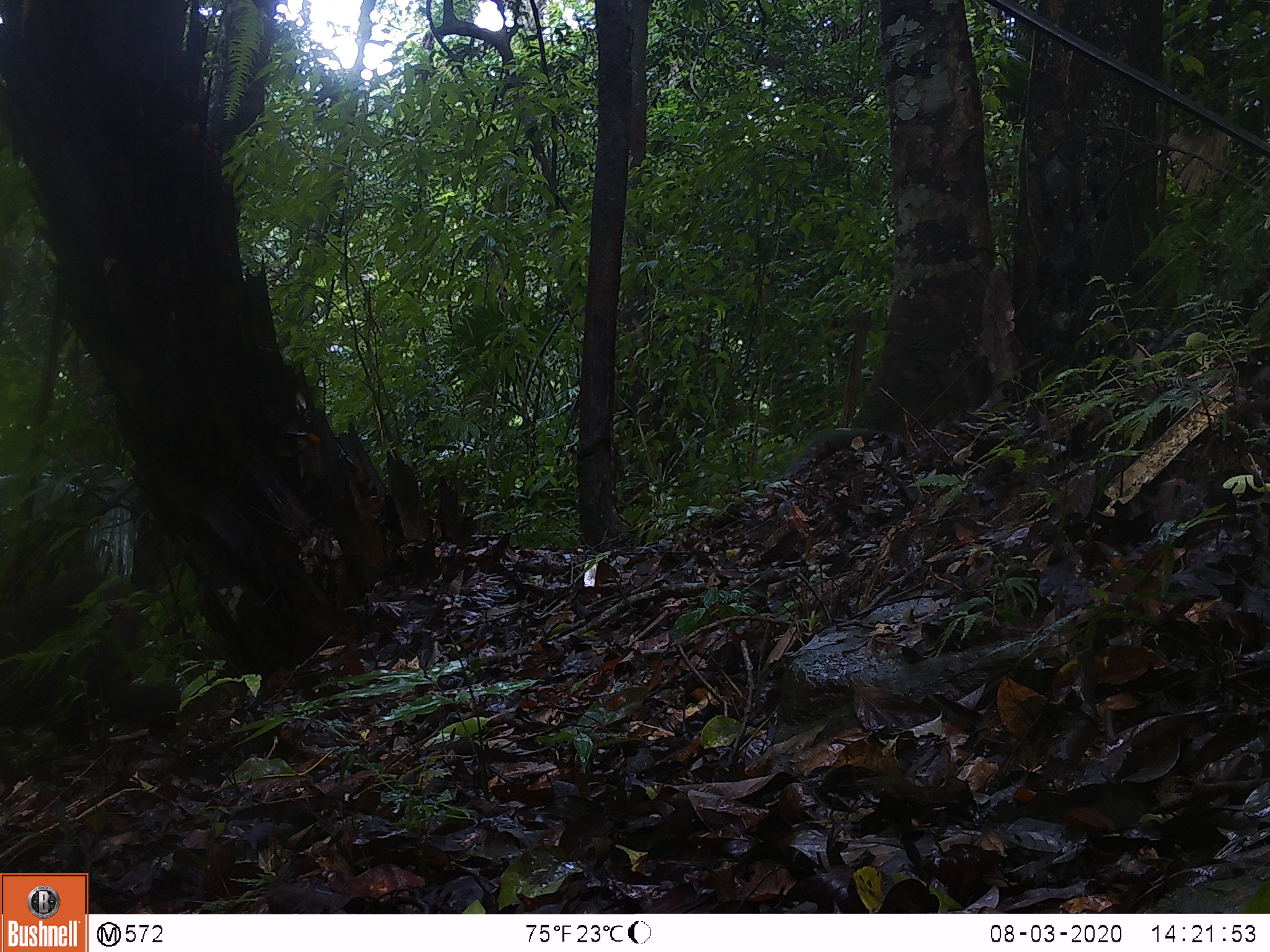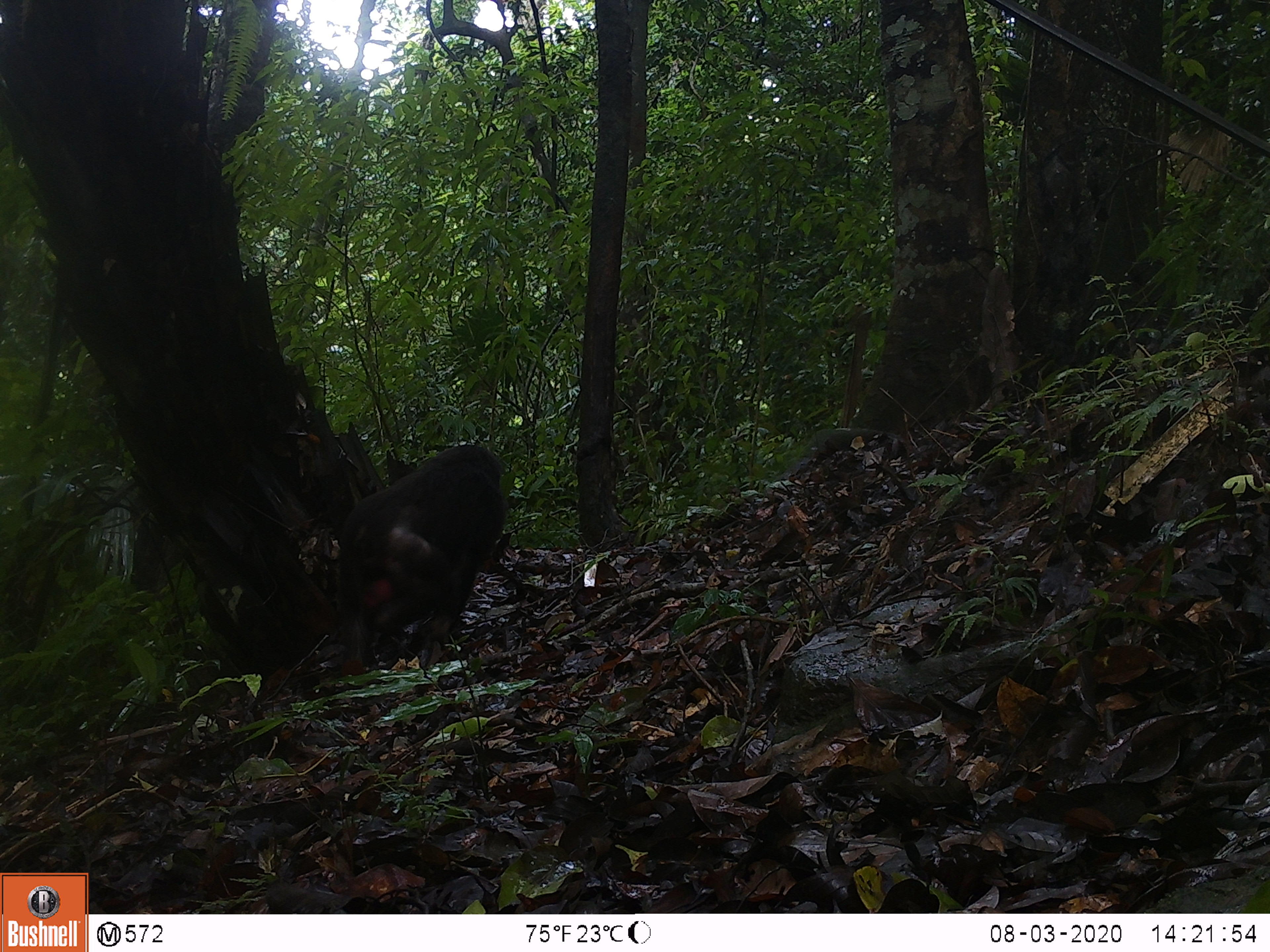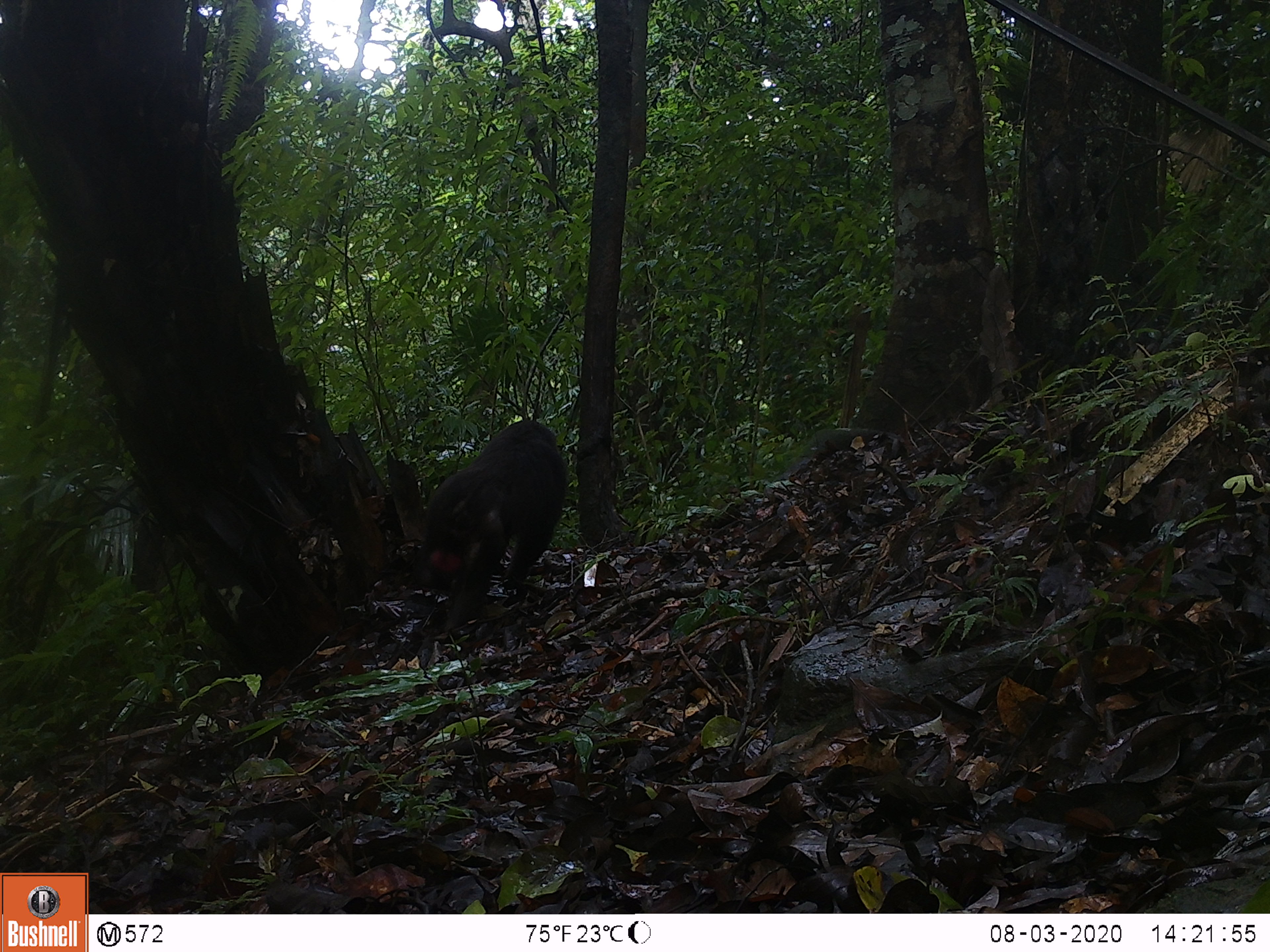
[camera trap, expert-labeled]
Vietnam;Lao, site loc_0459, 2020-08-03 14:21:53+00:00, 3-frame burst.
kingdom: Animalia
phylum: Chordata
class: Mammalia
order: Primates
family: Cercopithecidae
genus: Macaca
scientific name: Macaca arctoides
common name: stump-tailed macaque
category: stump tailed macaque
Stump tailed macaque (stump-tailed macaque) (Macaca arctoides). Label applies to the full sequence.